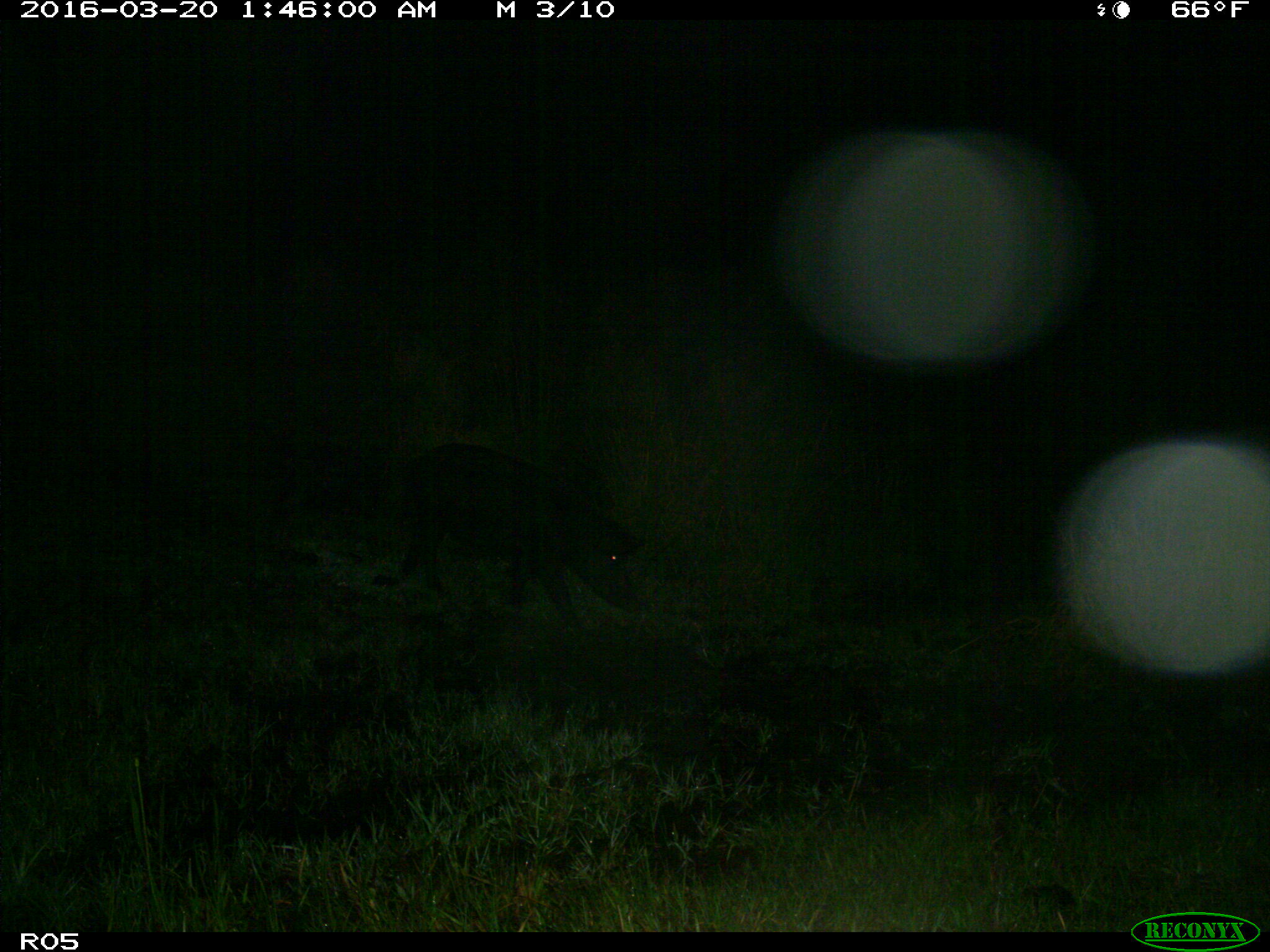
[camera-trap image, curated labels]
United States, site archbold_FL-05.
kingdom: Animalia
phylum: Chordata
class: Mammalia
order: Artiodactyla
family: Suidae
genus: Sus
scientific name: Sus scrofa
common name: wild boar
Sus scrofa (wild boar).